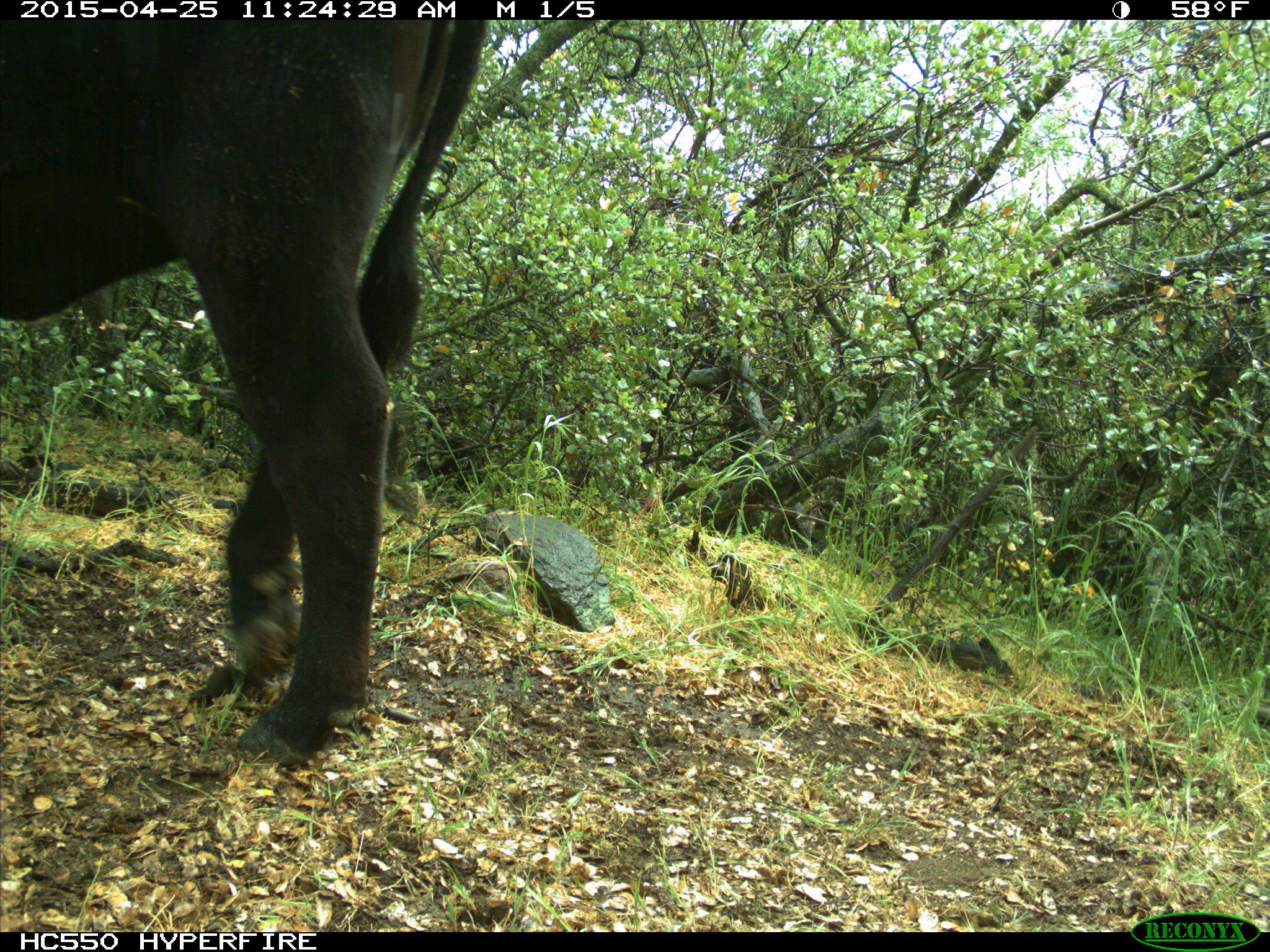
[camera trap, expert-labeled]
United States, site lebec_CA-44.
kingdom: Animalia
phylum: Chordata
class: Mammalia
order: Artiodactyla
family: Suidae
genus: Sus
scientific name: Sus scrofa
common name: wild boar